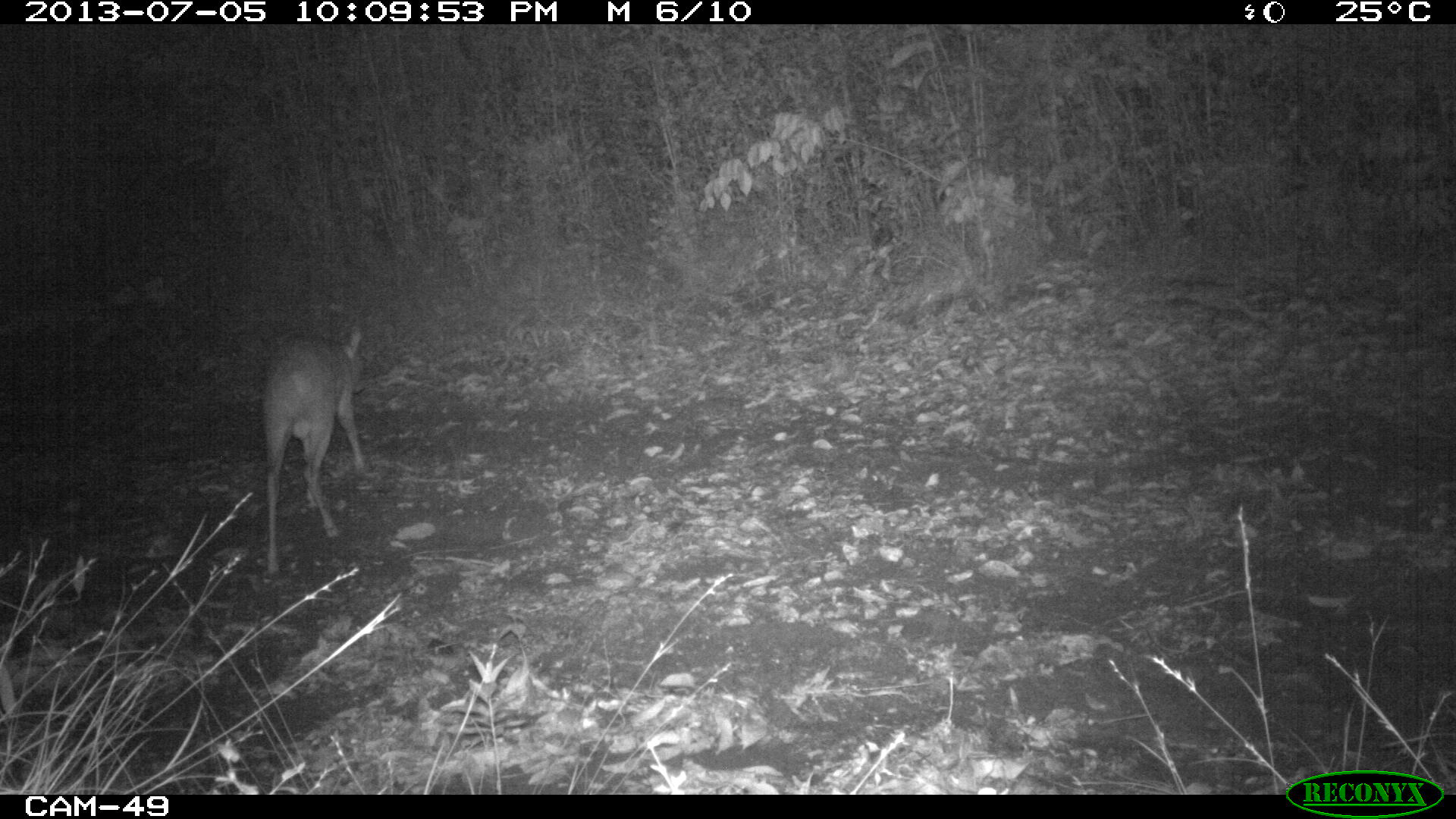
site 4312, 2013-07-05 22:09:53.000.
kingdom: Animalia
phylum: Chordata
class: Mammalia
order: Artiodactyla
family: Cervidae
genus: Mazama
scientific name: Mazama temama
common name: central american red brocket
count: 1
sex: male